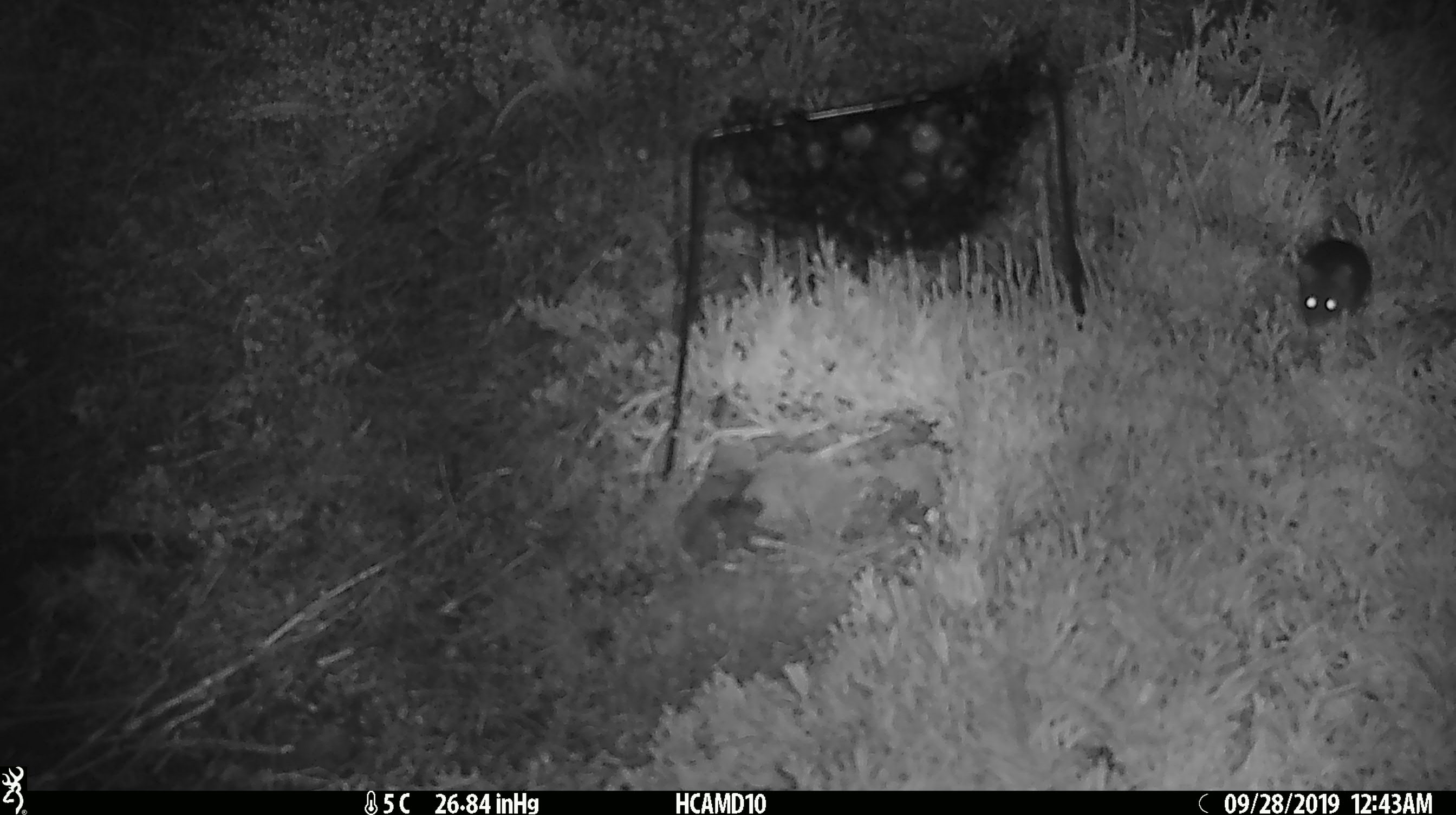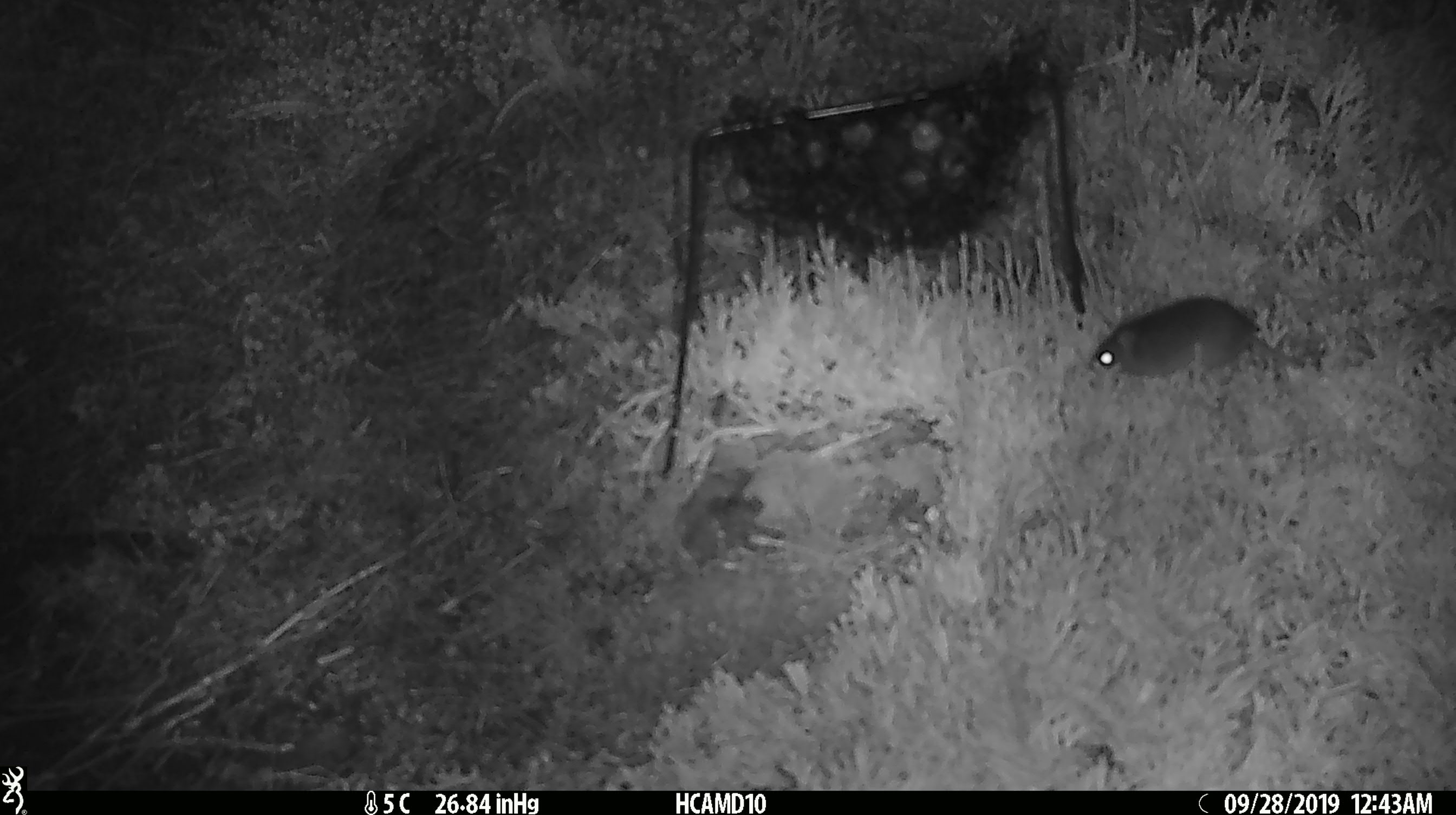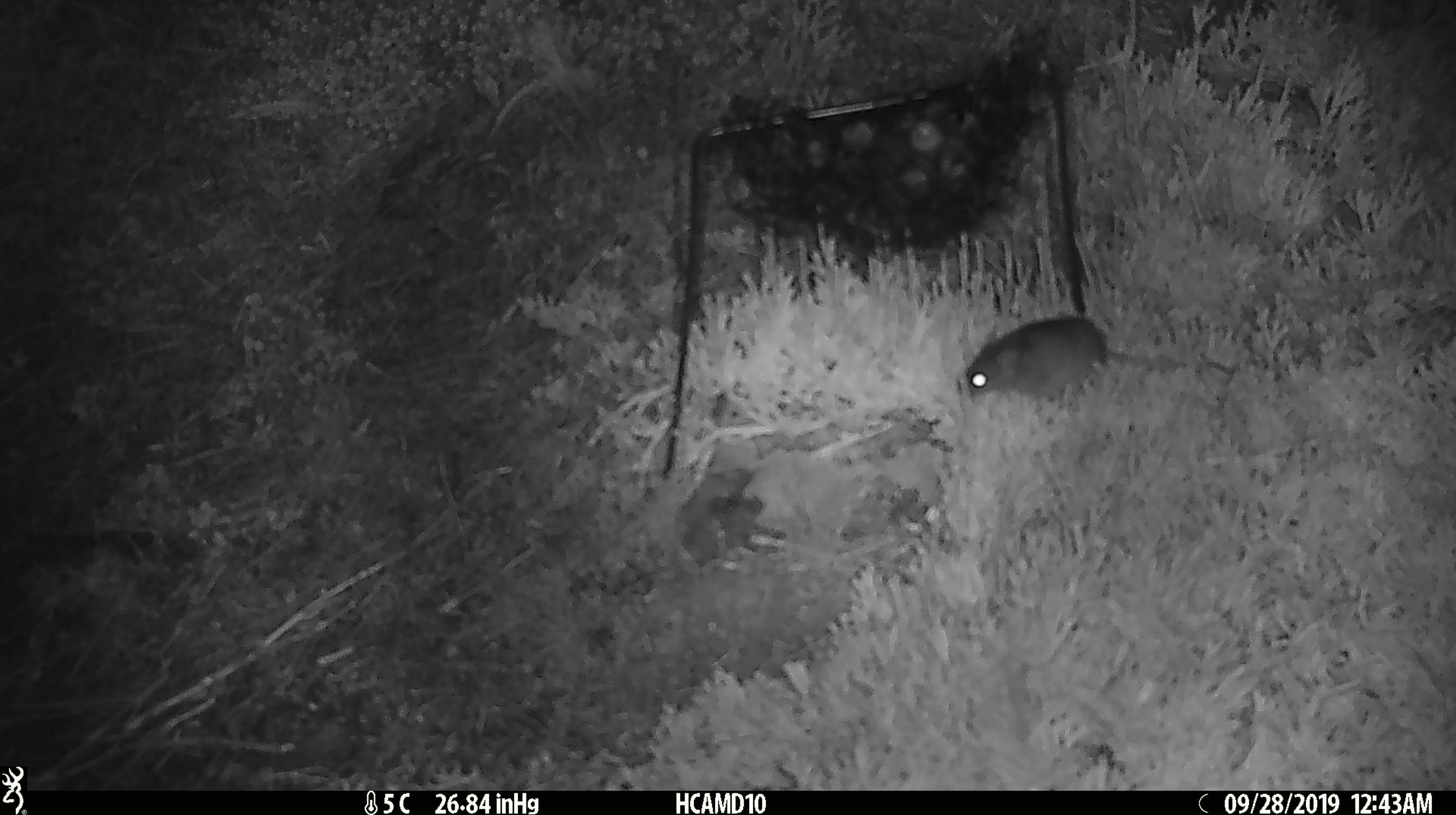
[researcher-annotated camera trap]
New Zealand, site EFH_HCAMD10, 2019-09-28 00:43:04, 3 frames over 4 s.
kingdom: Animalia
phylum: Chordata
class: Mammalia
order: Rodentia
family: Muridae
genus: Mus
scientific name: Mus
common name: mouse